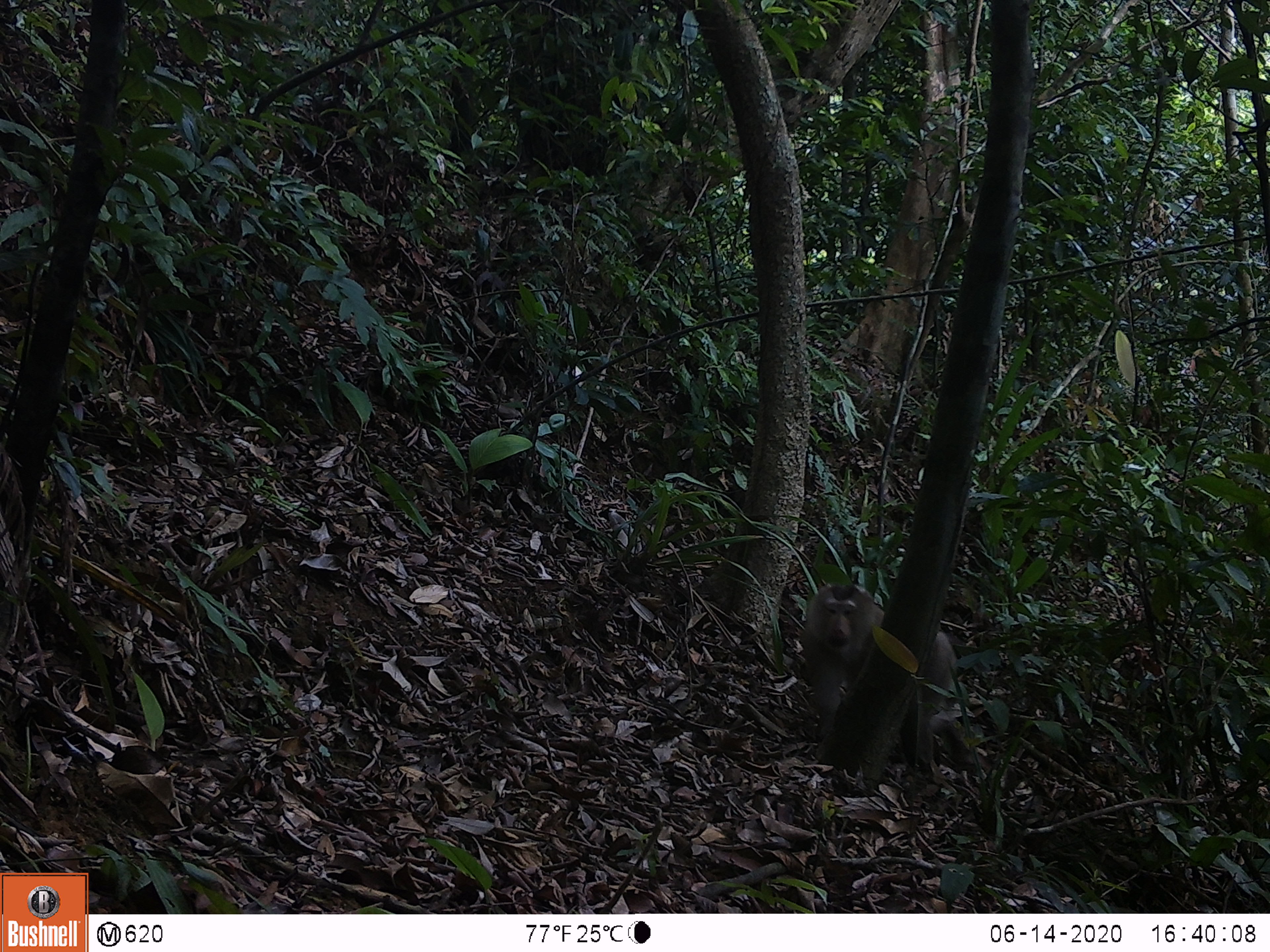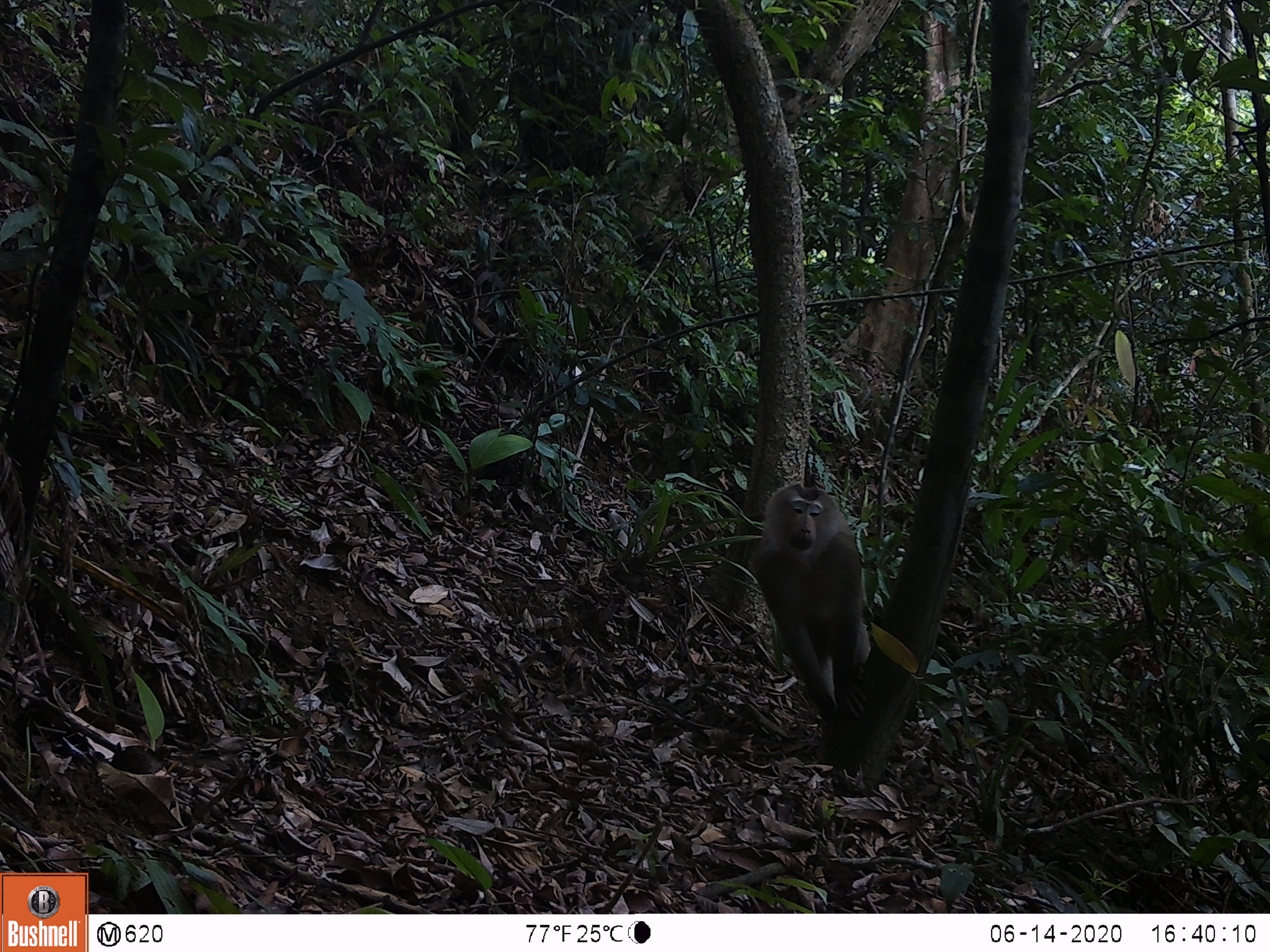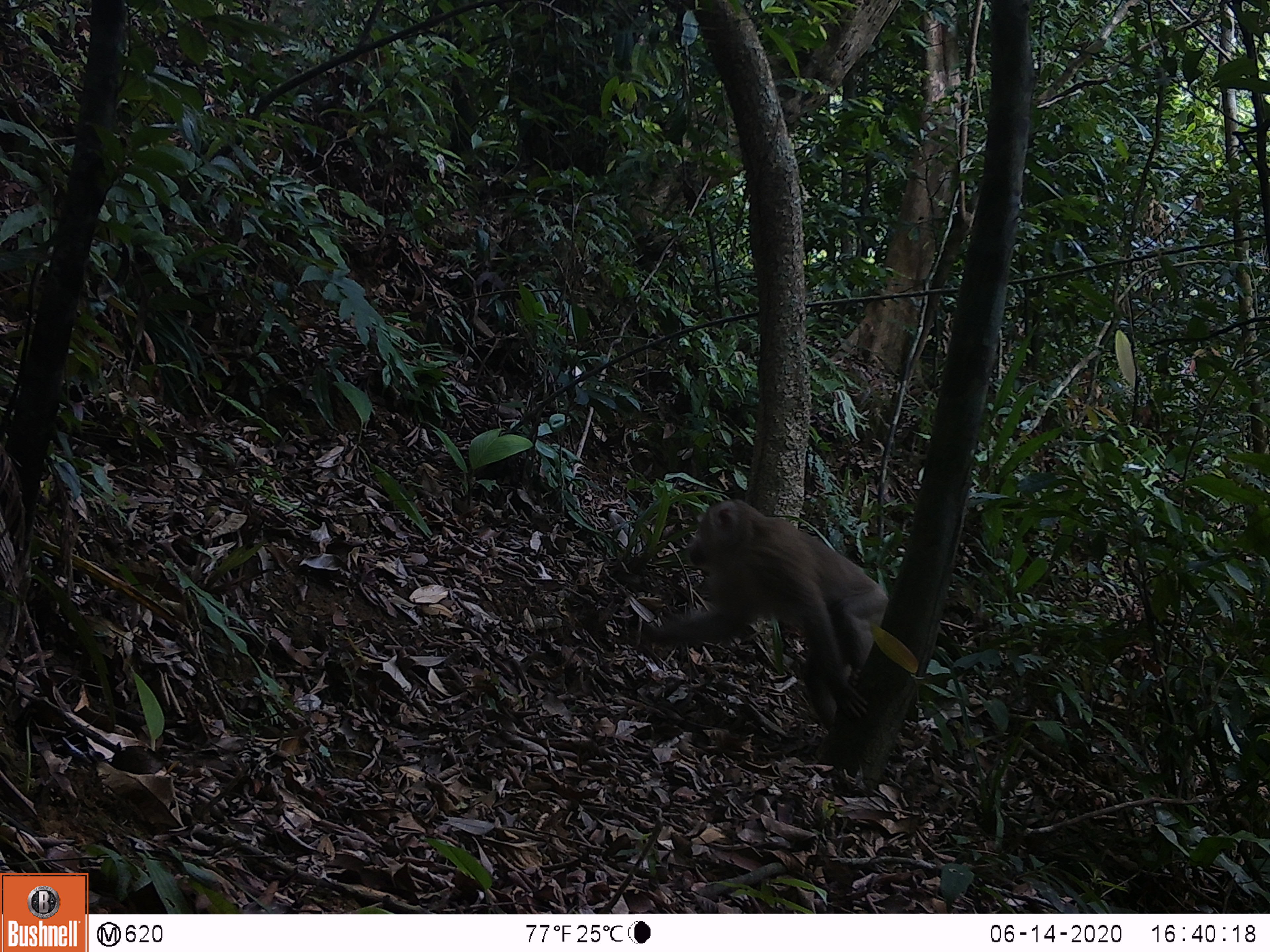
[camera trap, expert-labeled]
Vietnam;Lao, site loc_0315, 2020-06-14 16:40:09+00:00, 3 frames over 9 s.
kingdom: Animalia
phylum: Chordata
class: Mammalia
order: Primates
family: Cercopithecidae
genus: Macaca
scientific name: Macaca nemestrina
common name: pig-tailed macaque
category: pig tailed macaque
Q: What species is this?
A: Pig tailed macaque (pig-tailed macaque) (Macaca nemestrina).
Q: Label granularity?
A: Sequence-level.